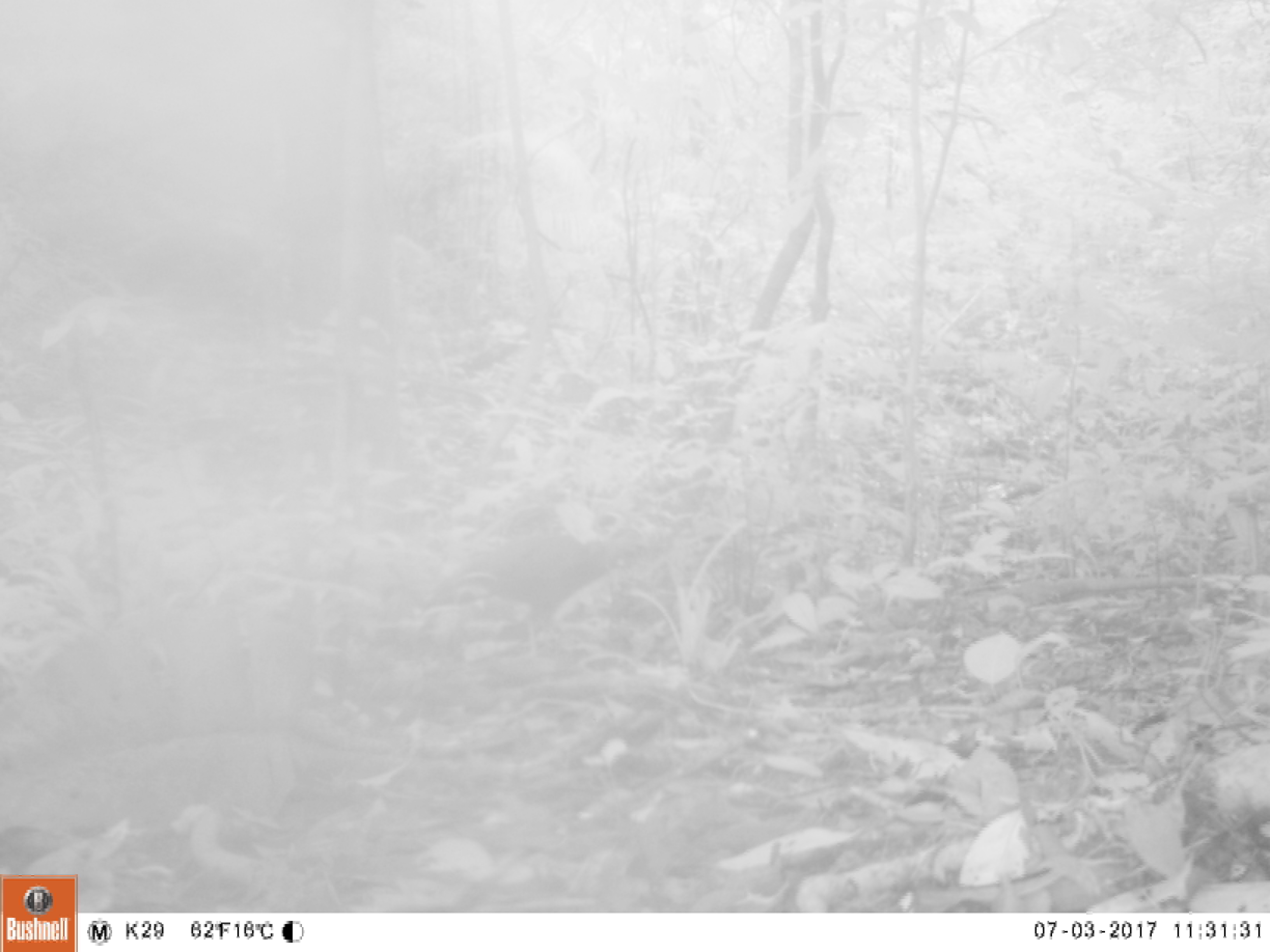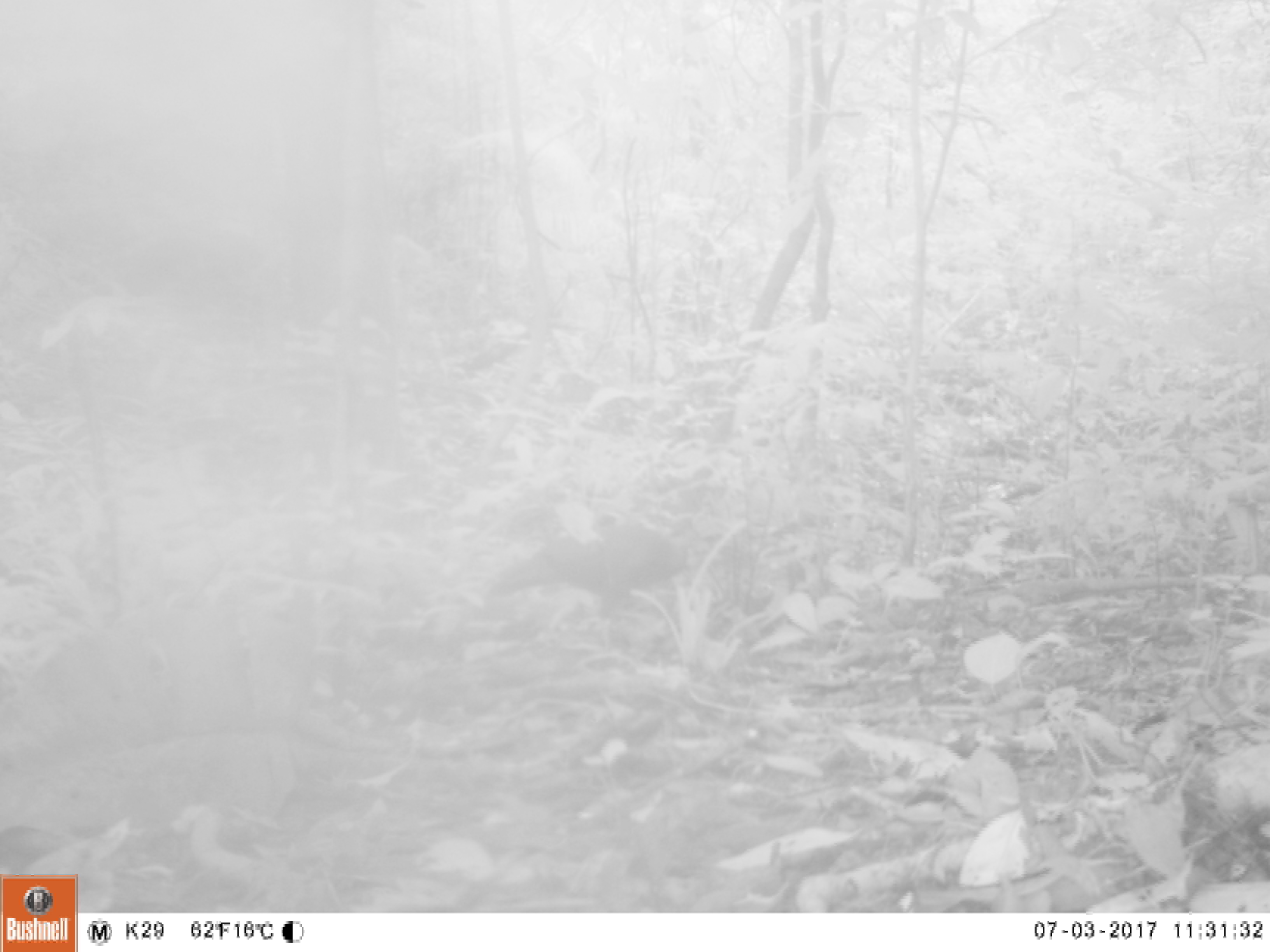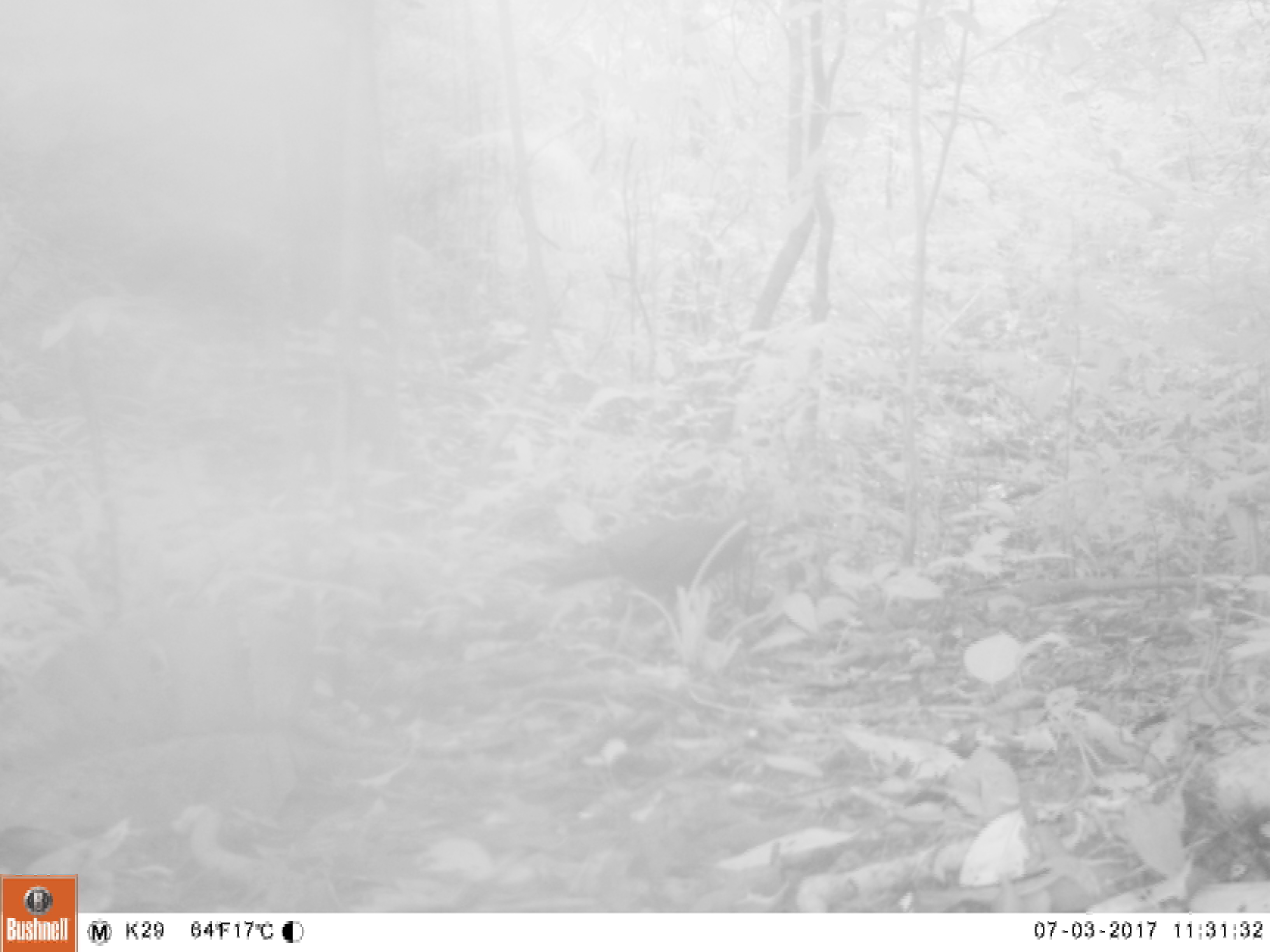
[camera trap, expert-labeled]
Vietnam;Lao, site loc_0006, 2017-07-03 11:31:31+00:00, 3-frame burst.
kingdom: Animalia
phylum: Chordata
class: Aves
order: Galliformes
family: Phasianidae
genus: Lophura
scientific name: Lophura nycthemera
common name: silver pheasant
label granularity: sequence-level